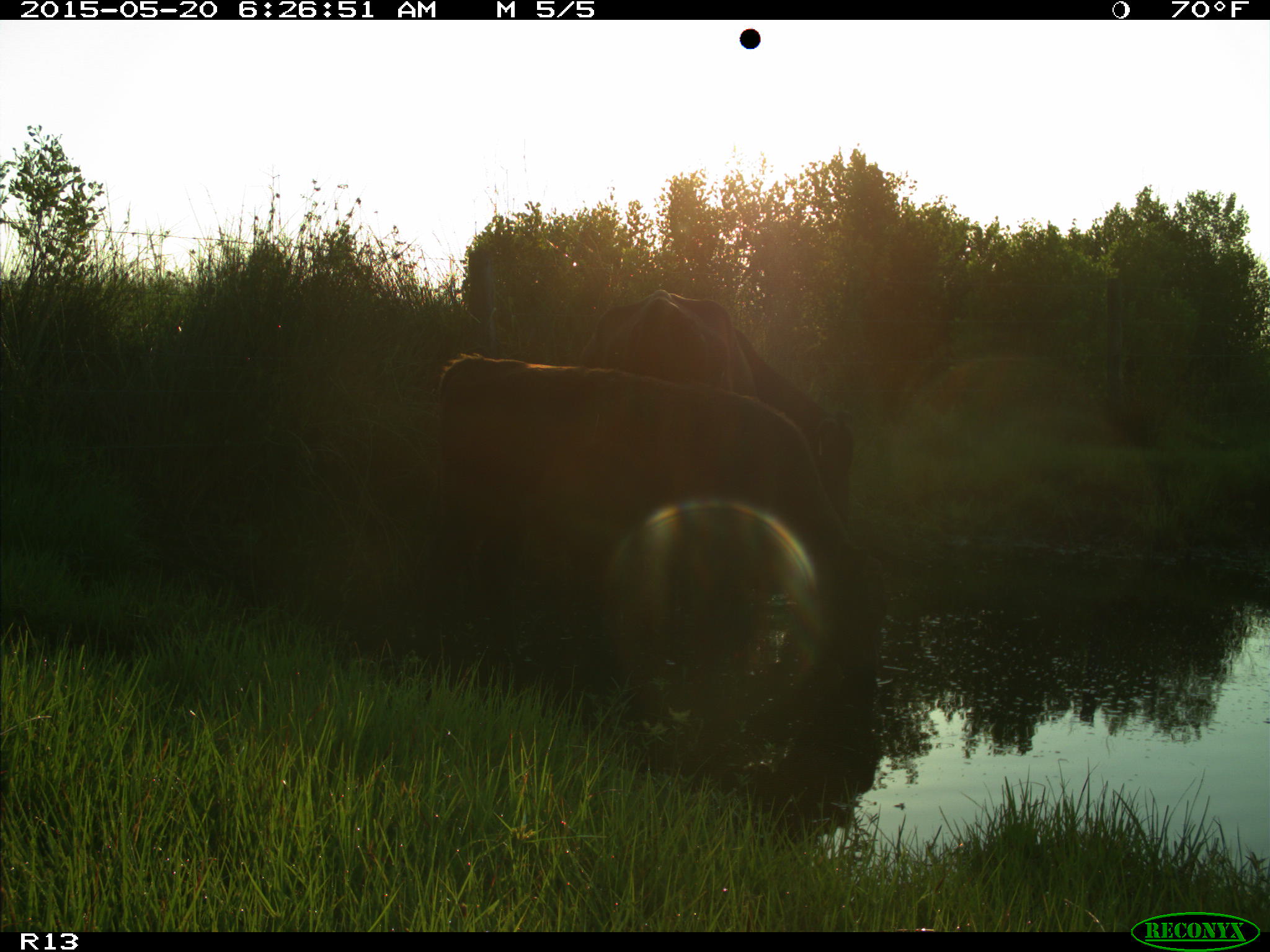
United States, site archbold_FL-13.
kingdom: Animalia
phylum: Chordata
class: Mammalia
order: Artiodactyla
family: Bovidae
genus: Bos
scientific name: Bos taurus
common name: domestic cow